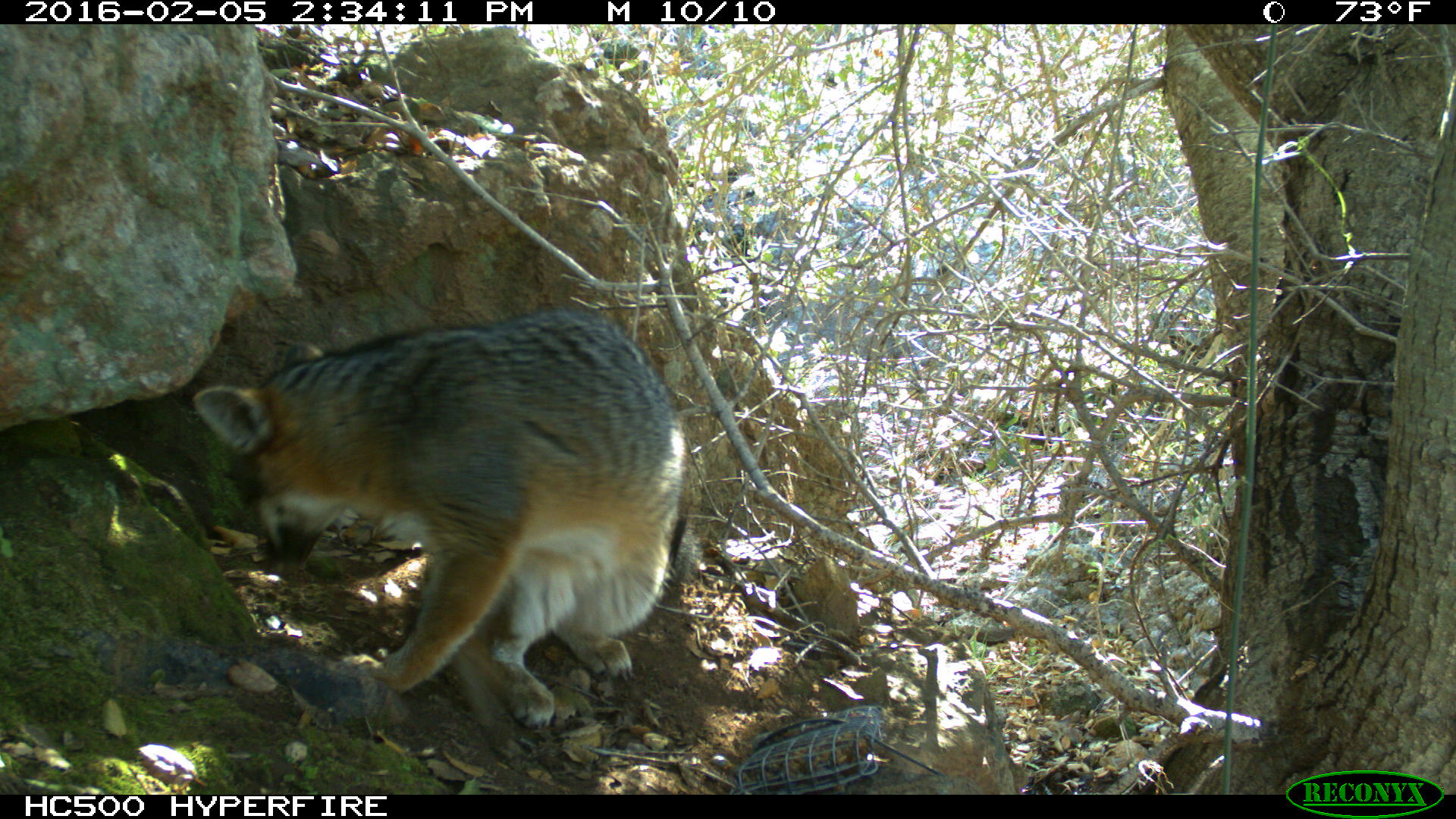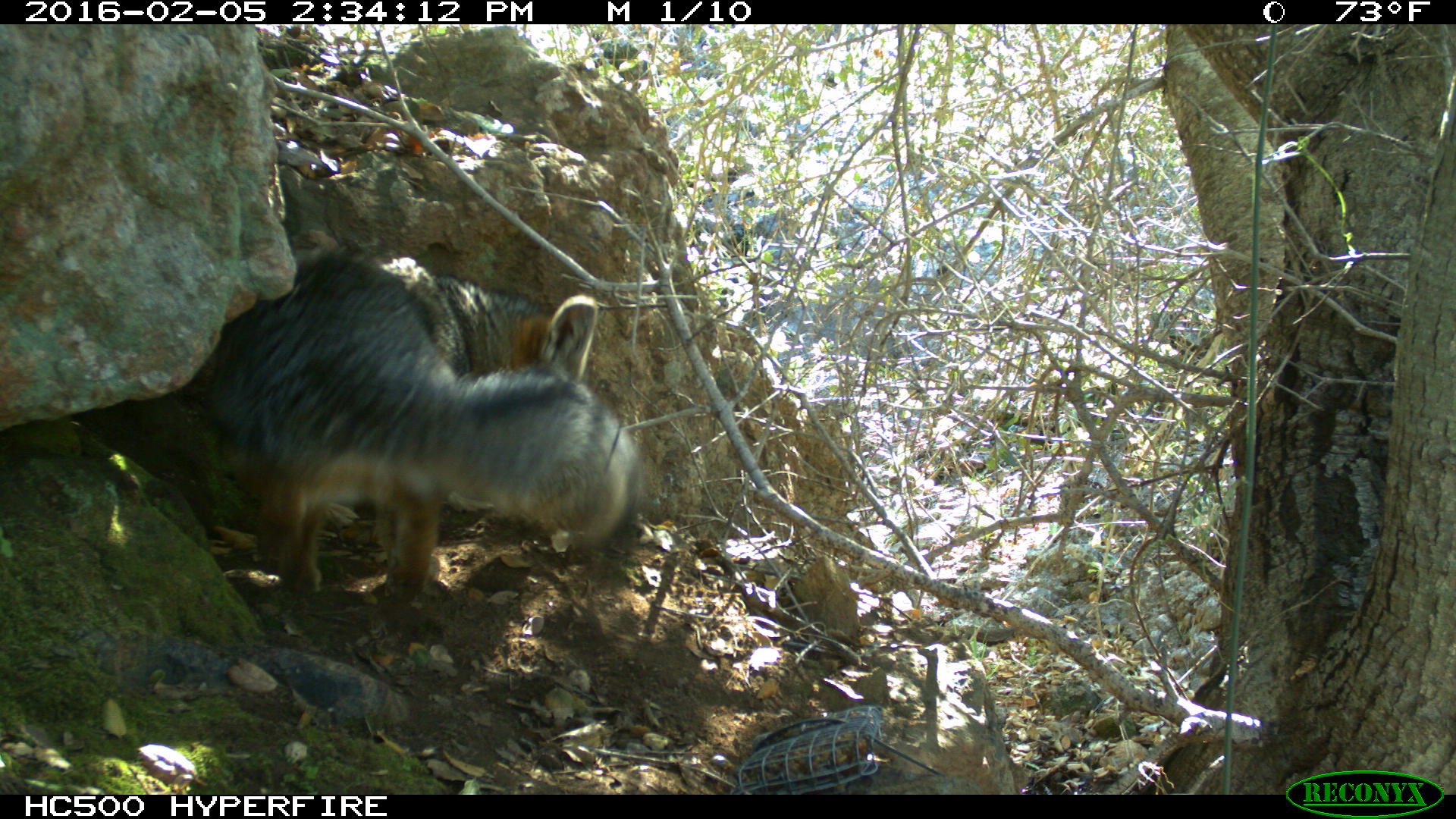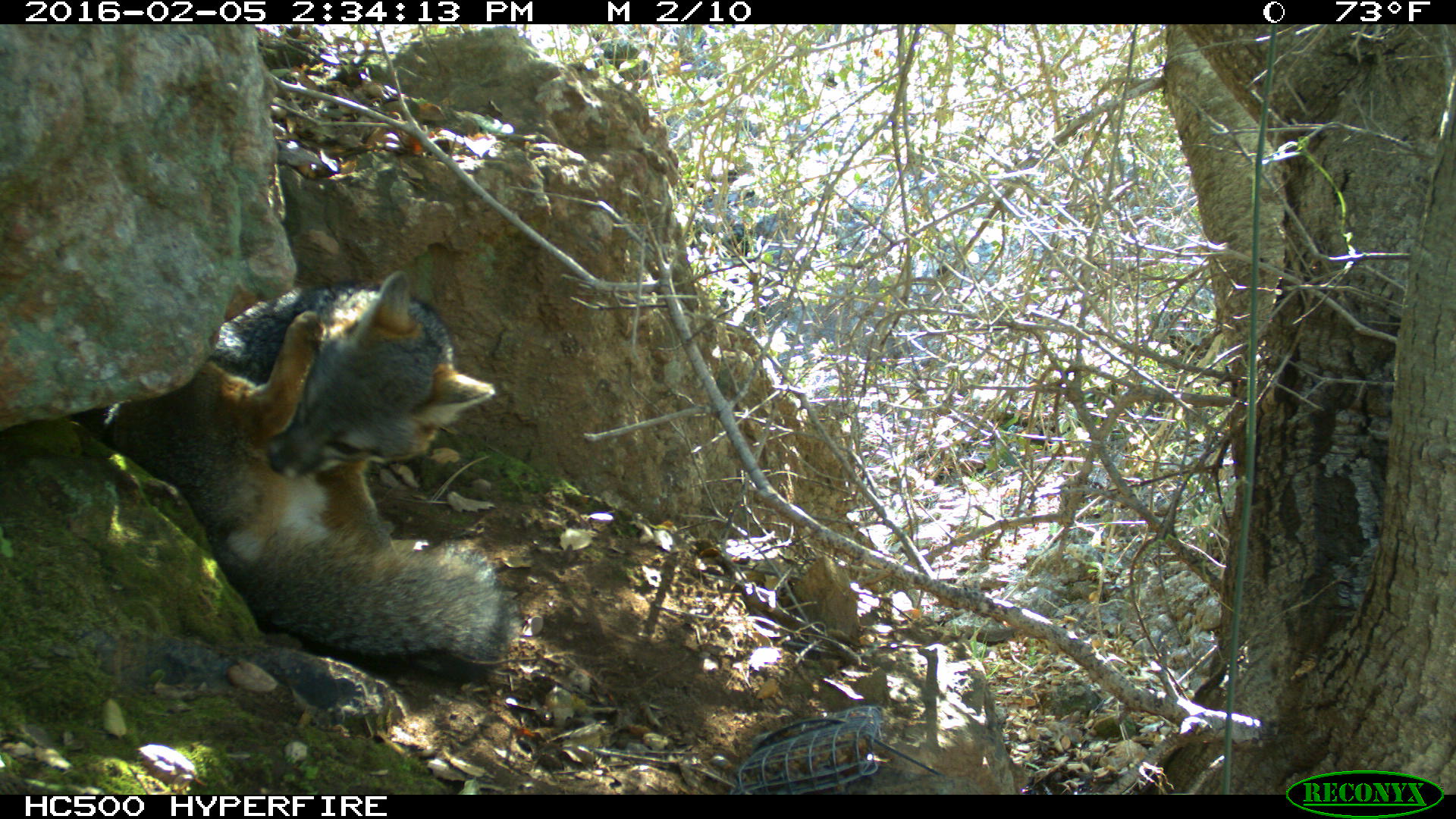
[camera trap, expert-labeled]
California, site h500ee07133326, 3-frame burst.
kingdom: Animalia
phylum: Chordata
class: Mammalia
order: Carnivora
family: Canidae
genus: Urocyon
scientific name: Urocyon littoralis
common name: island fox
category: fox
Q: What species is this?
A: Fox (island fox) (Urocyon littoralis).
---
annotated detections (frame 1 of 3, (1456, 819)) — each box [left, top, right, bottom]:
fox: [190, 306, 682, 725]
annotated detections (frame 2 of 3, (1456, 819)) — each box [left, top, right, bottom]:
fox: [202, 250, 639, 608]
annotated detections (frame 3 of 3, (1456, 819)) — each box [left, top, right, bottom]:
fox: [99, 269, 524, 682]